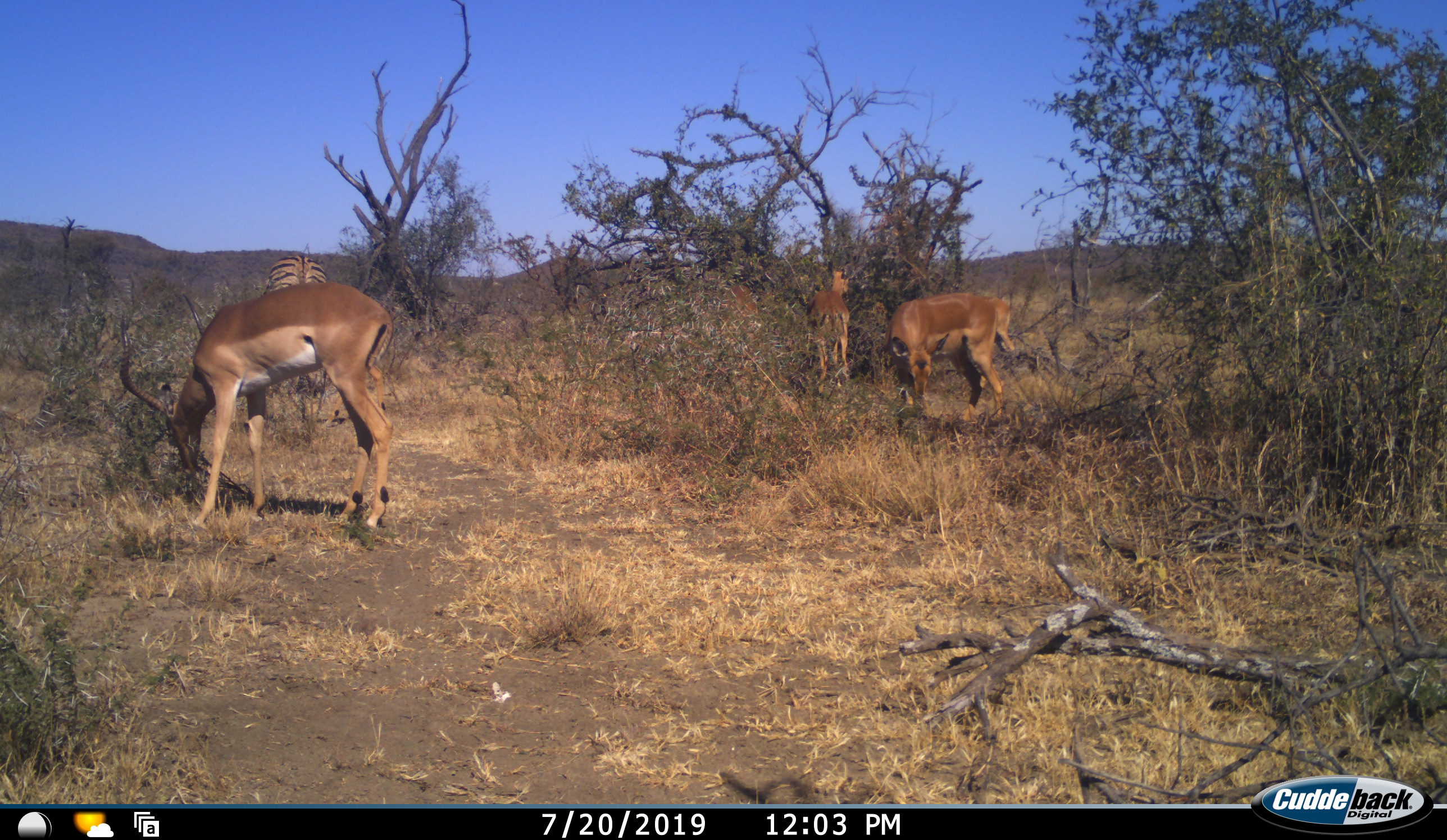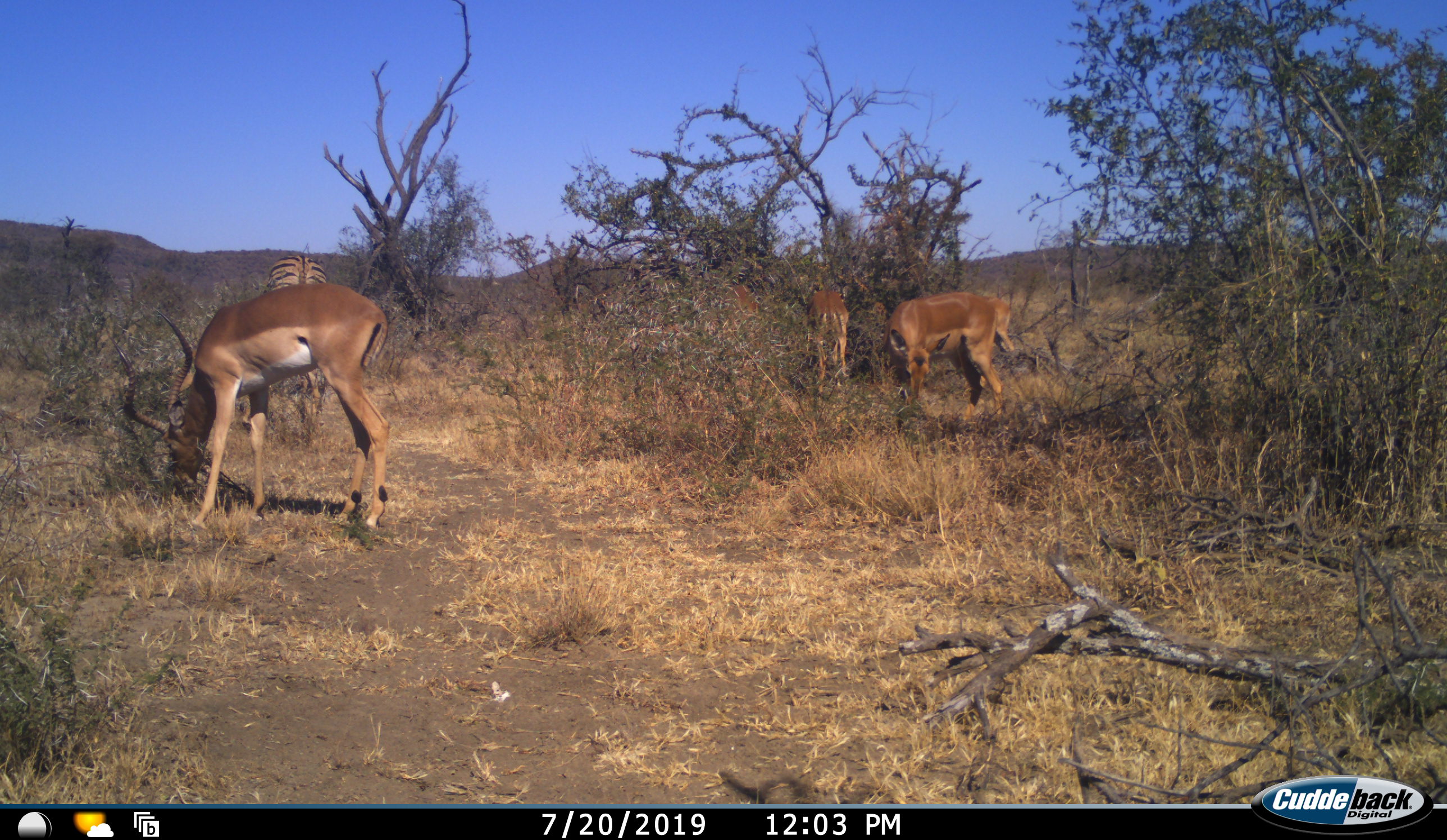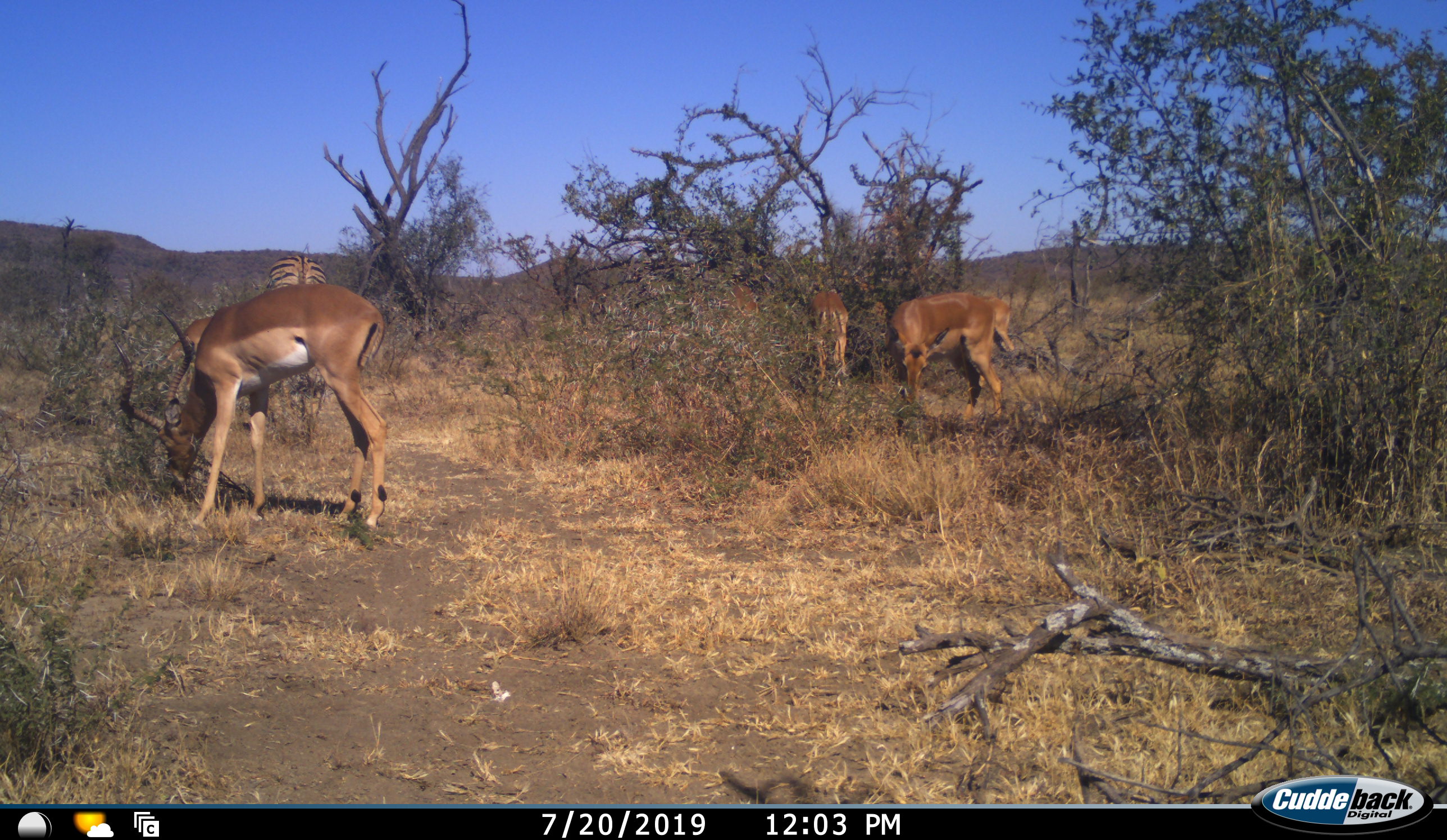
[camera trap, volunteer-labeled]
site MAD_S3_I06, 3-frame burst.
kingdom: Animalia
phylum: Chordata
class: Mammalia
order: Artiodactyla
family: Bovidae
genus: Aepyceros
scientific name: Aepyceros melampus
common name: impala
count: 4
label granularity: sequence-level